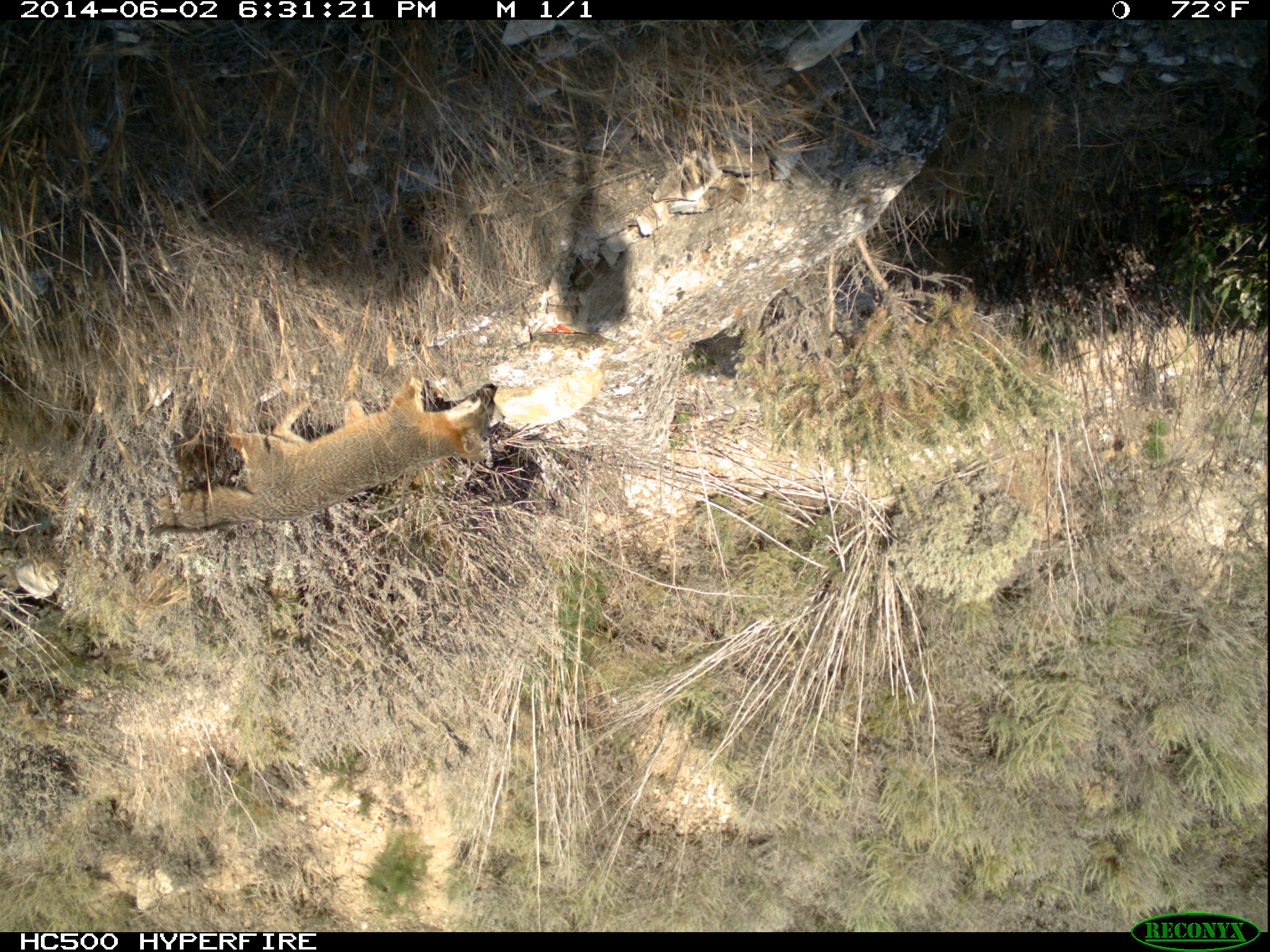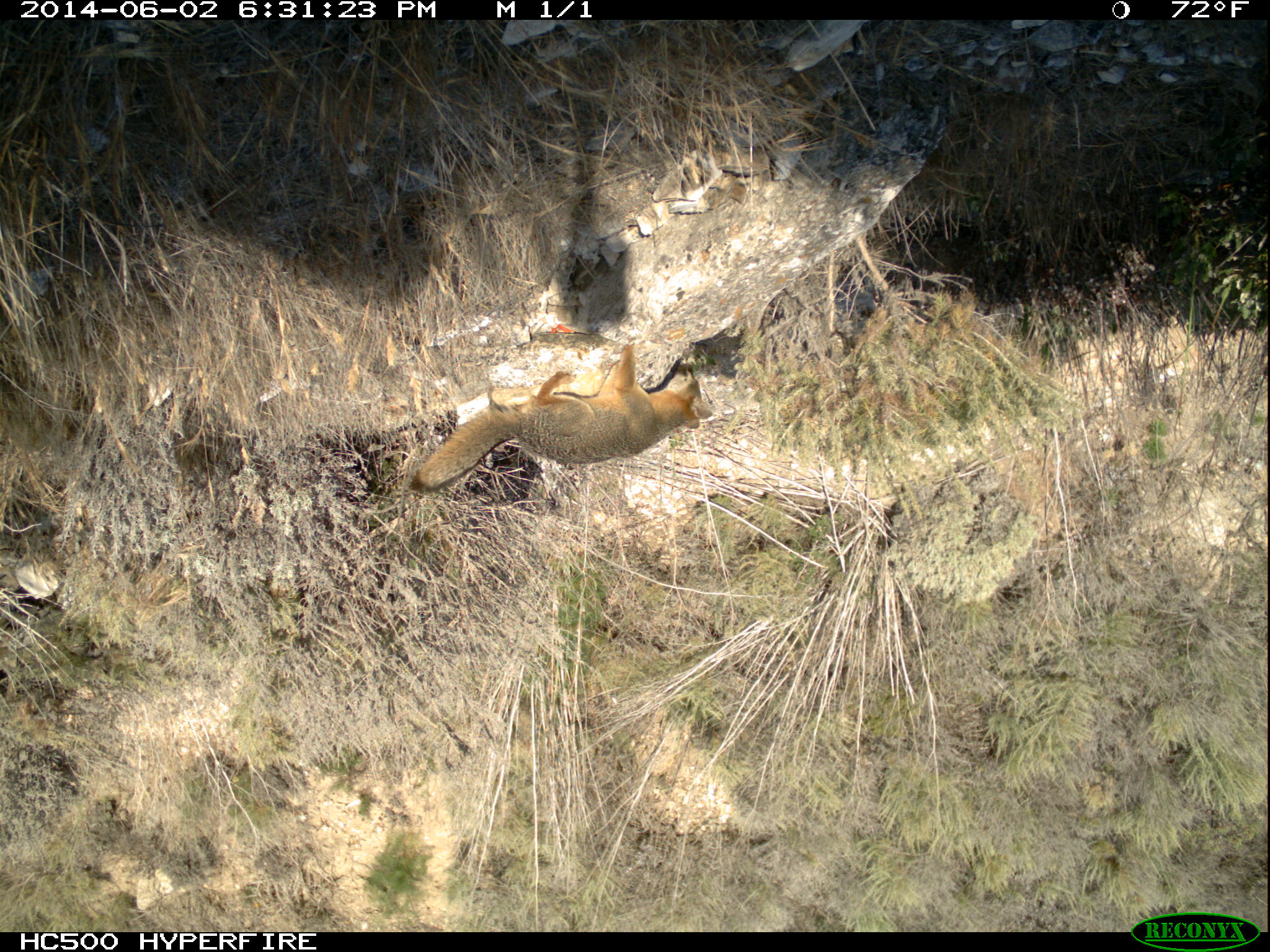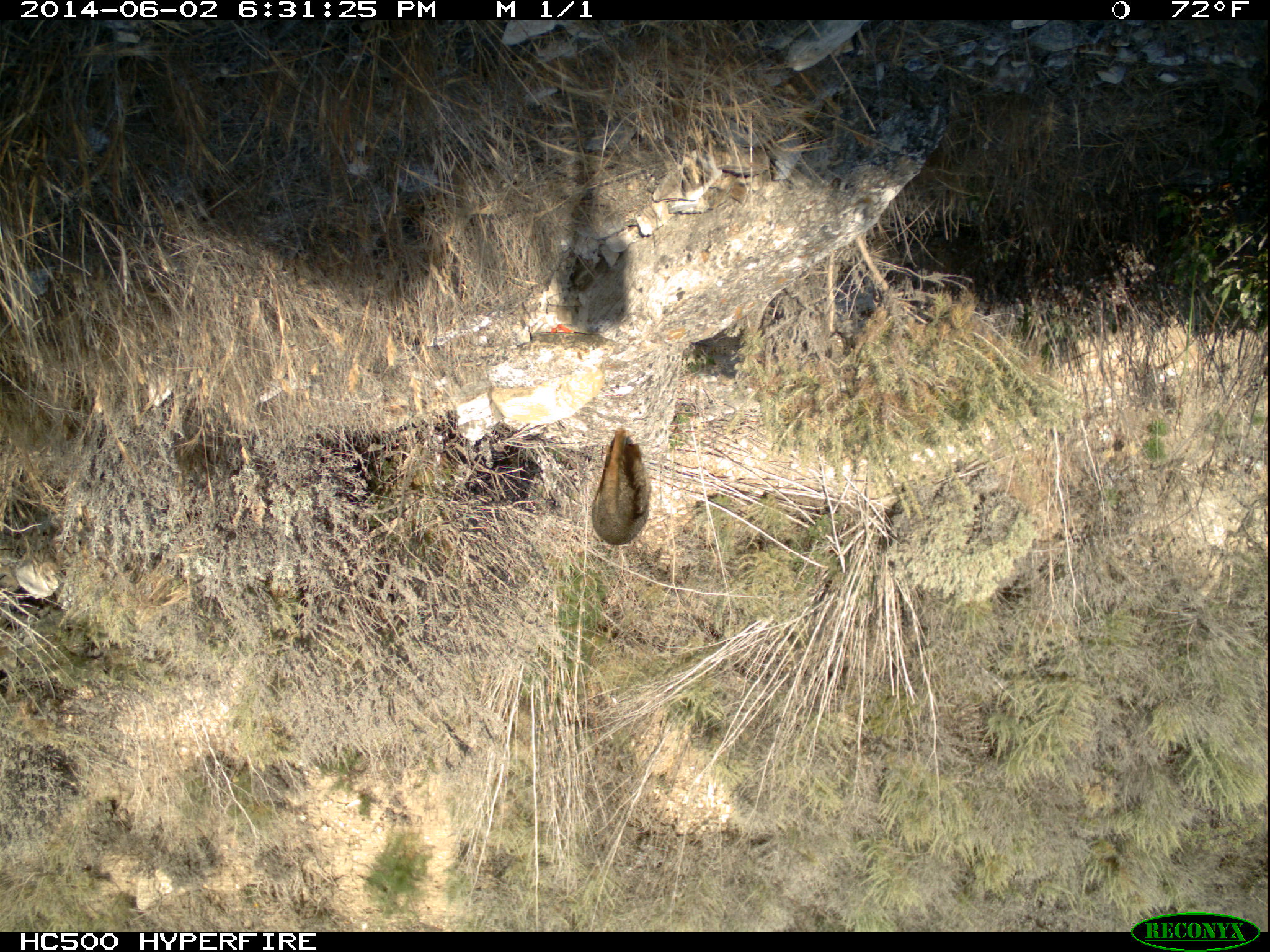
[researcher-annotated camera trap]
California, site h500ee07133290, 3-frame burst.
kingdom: Animalia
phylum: Chordata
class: Mammalia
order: Carnivora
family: Canidae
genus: Urocyon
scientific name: Urocyon littoralis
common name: island fox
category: fox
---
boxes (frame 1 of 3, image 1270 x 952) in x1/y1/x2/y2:
fox: 146/359/501/537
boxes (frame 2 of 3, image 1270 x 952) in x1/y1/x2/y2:
fox: 409/344/713/491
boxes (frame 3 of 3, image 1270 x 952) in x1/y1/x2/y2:
fox: 592/428/651/545